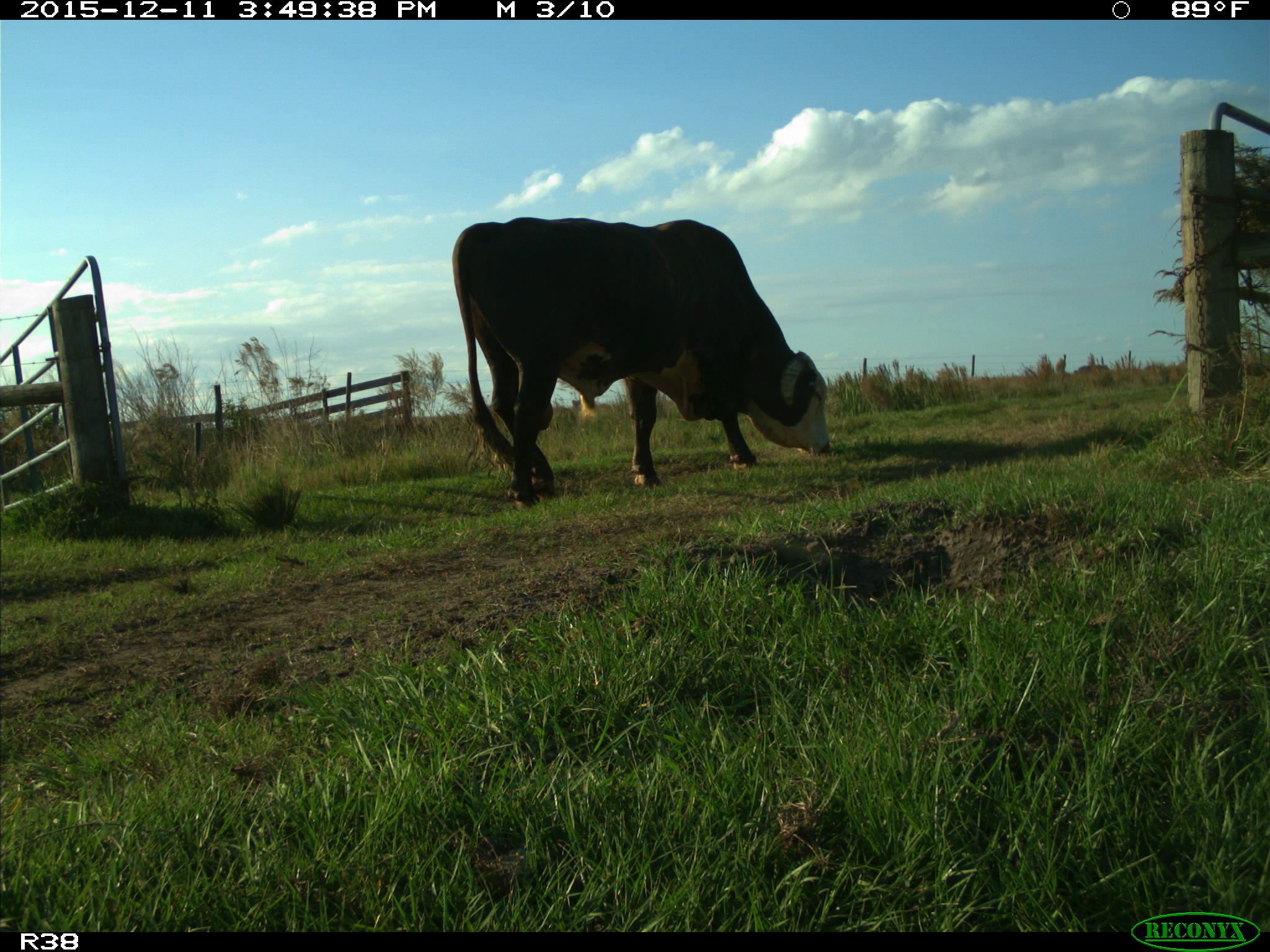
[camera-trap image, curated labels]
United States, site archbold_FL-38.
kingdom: Animalia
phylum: Chordata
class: Mammalia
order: Artiodactyla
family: Bovidae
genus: Bos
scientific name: Bos taurus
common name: domestic cow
Bos taurus (domestic cow).